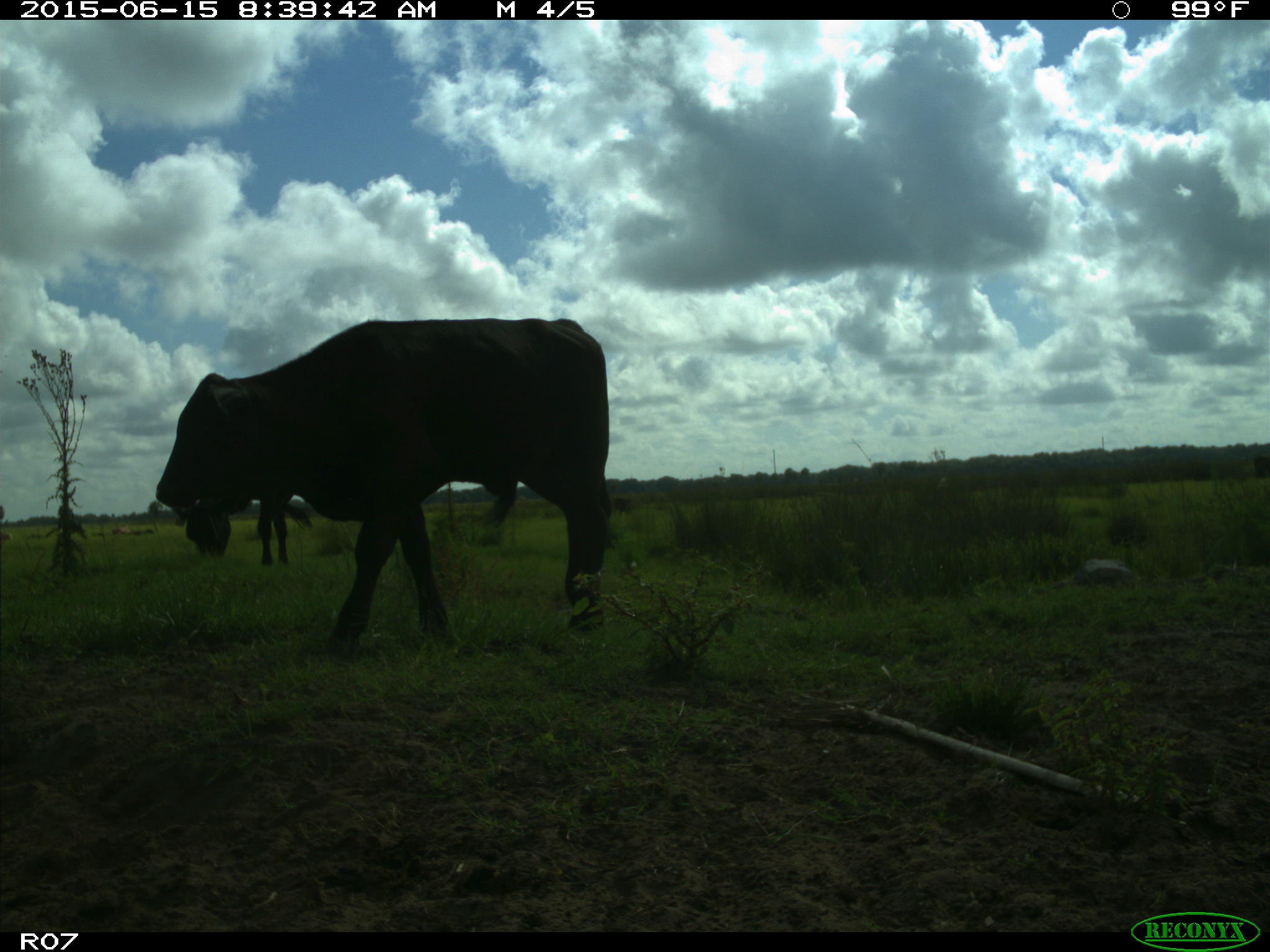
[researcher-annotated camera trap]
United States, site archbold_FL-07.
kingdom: Animalia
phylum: Chordata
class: Mammalia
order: Artiodactyla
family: Bovidae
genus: Bos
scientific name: Bos taurus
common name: domestic cow